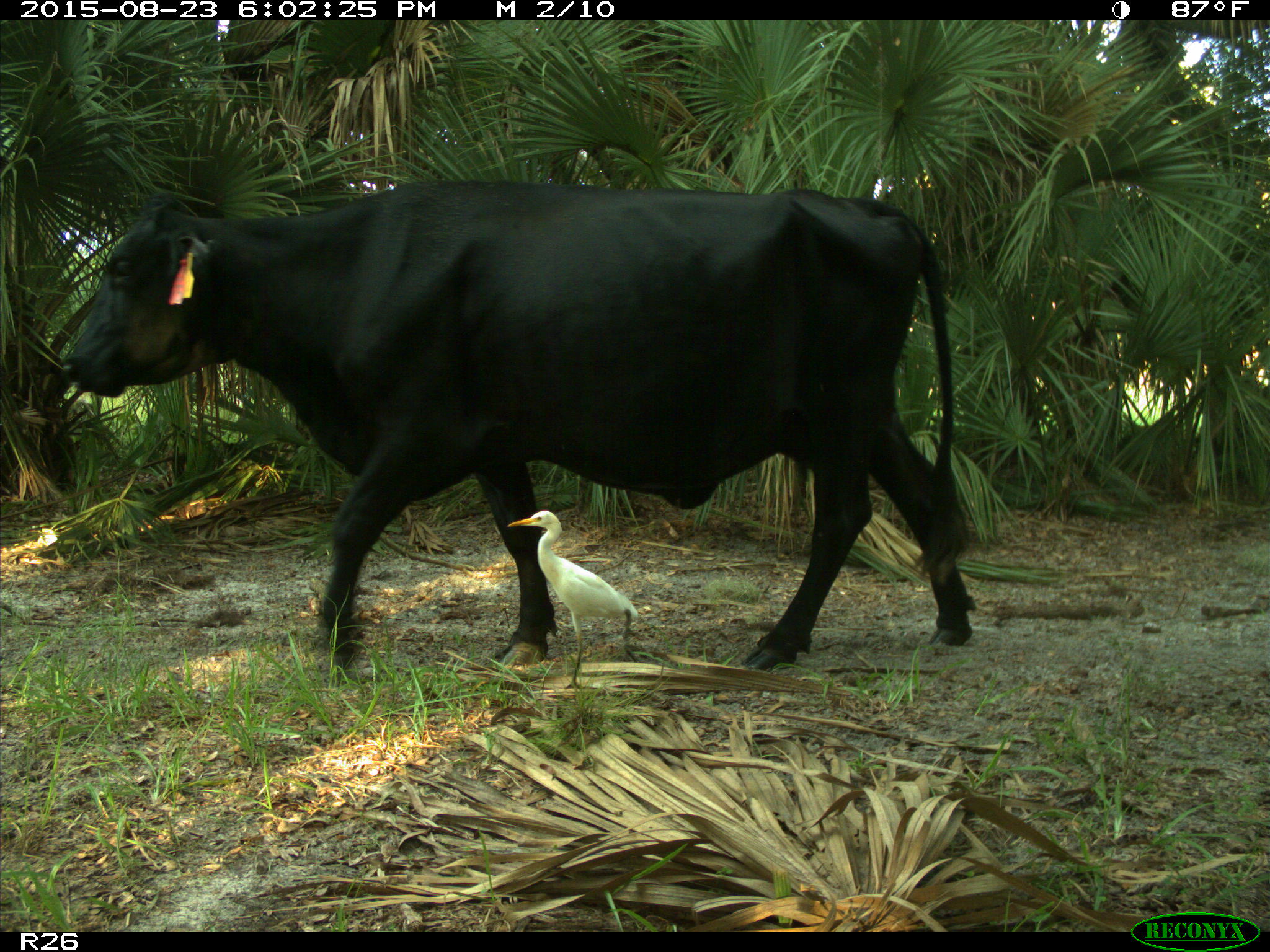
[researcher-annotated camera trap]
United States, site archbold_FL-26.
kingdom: Animalia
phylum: Chordata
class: Mammalia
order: Artiodactyla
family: Bovidae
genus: Bos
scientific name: Bos taurus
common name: domestic cow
Bos taurus (domestic cow).